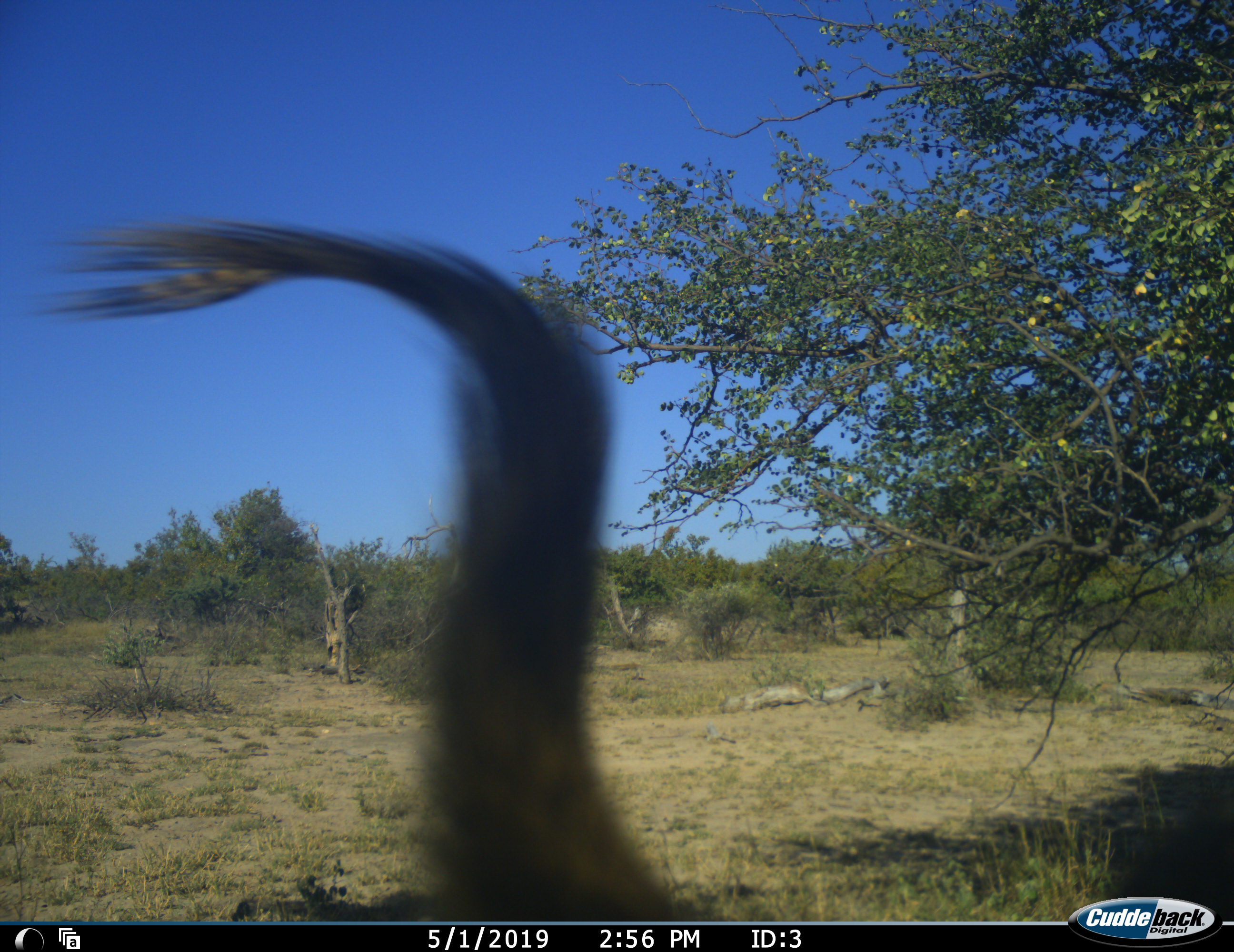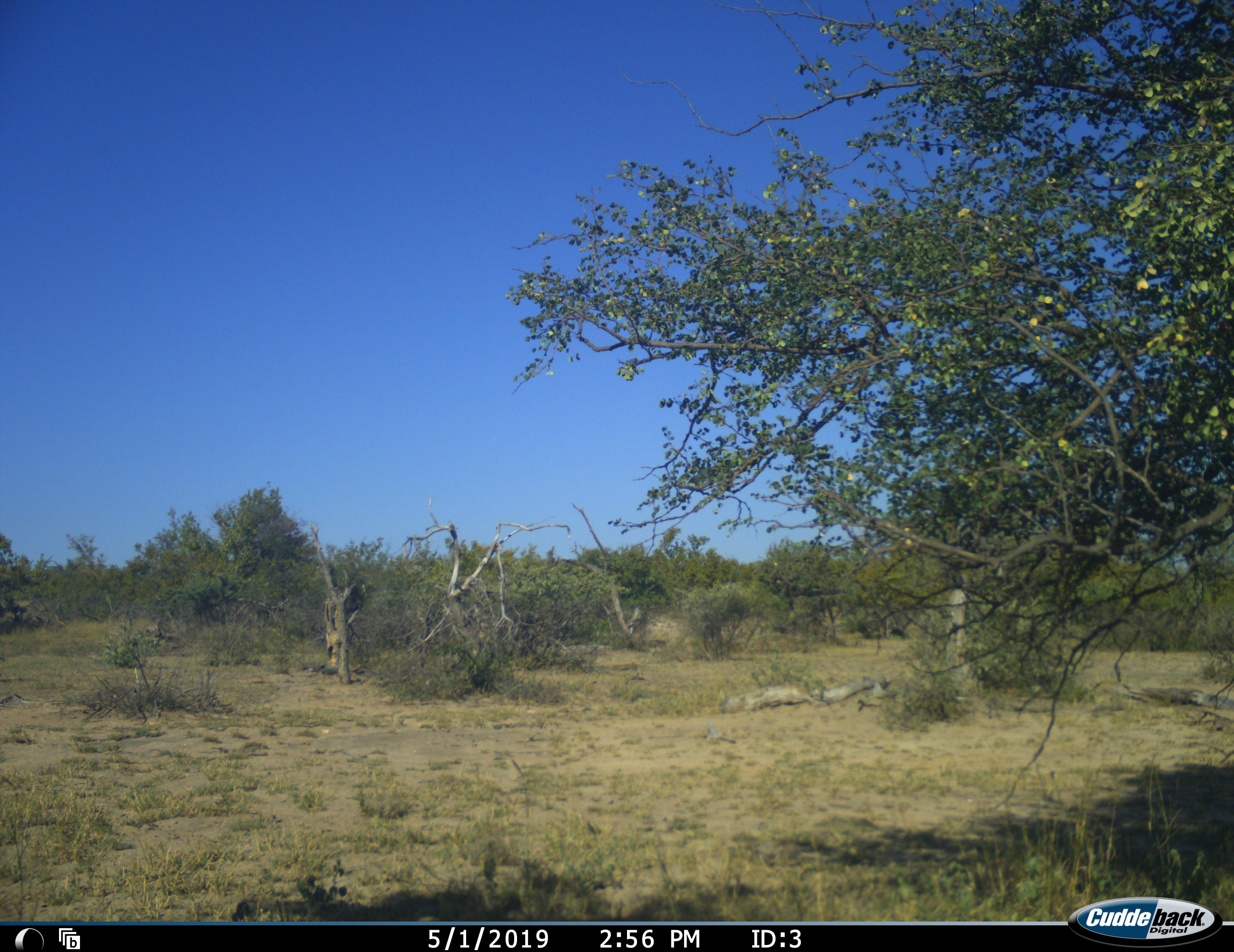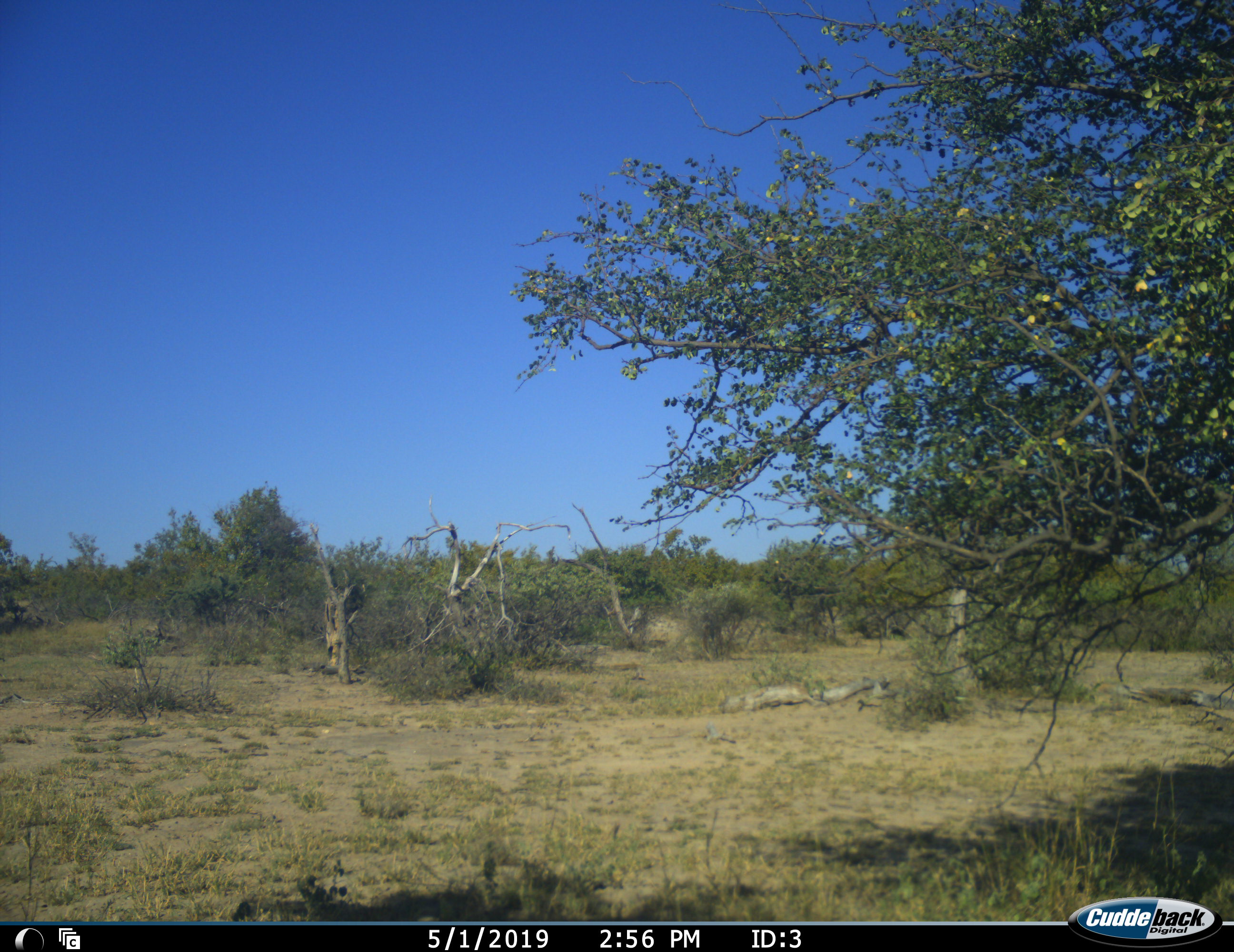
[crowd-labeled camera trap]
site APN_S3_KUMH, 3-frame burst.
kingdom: Animalia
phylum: Chordata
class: Mammalia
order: Primates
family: Cercopithecidae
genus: Papio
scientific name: Papio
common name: baboon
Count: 1.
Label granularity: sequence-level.